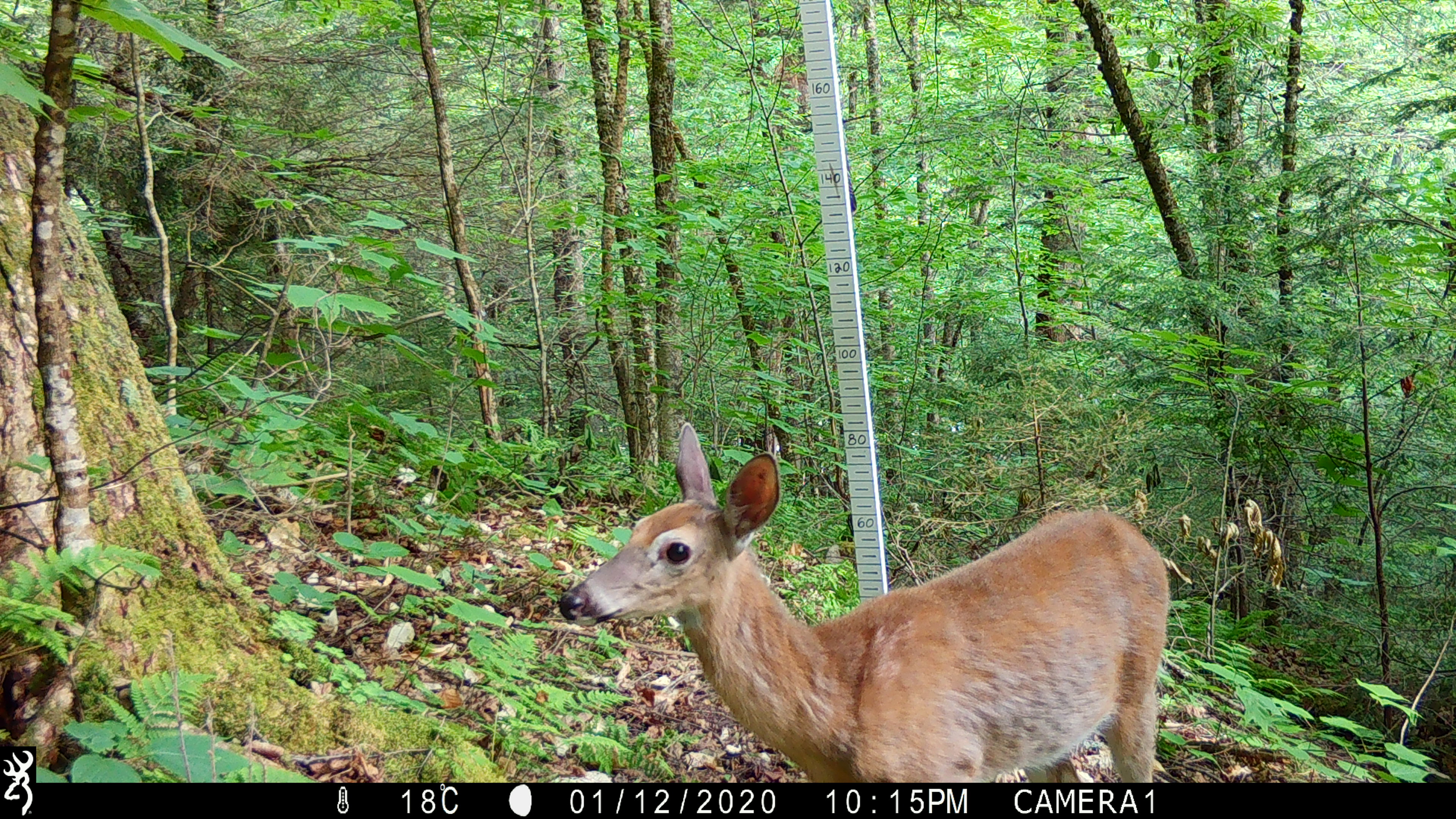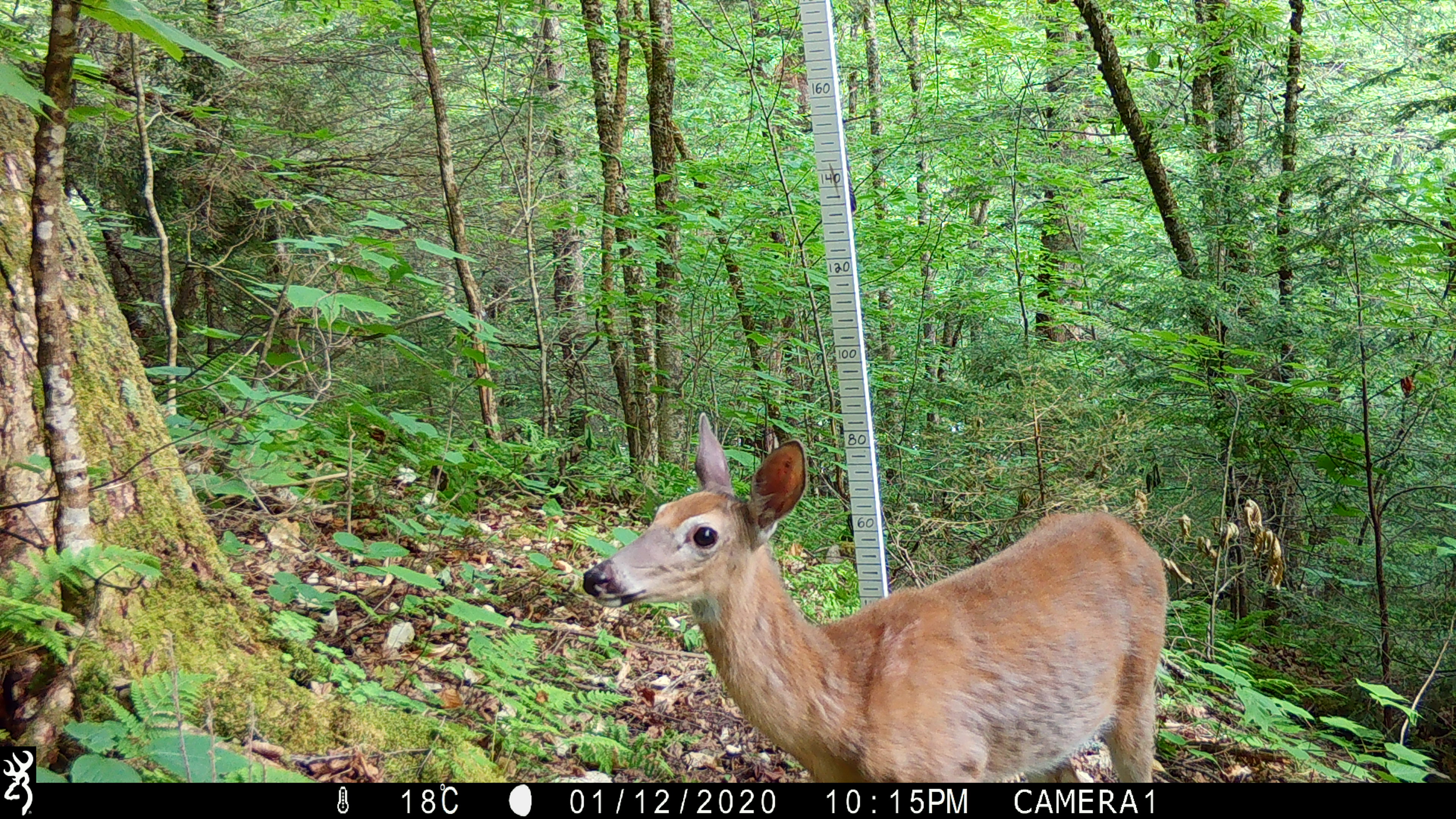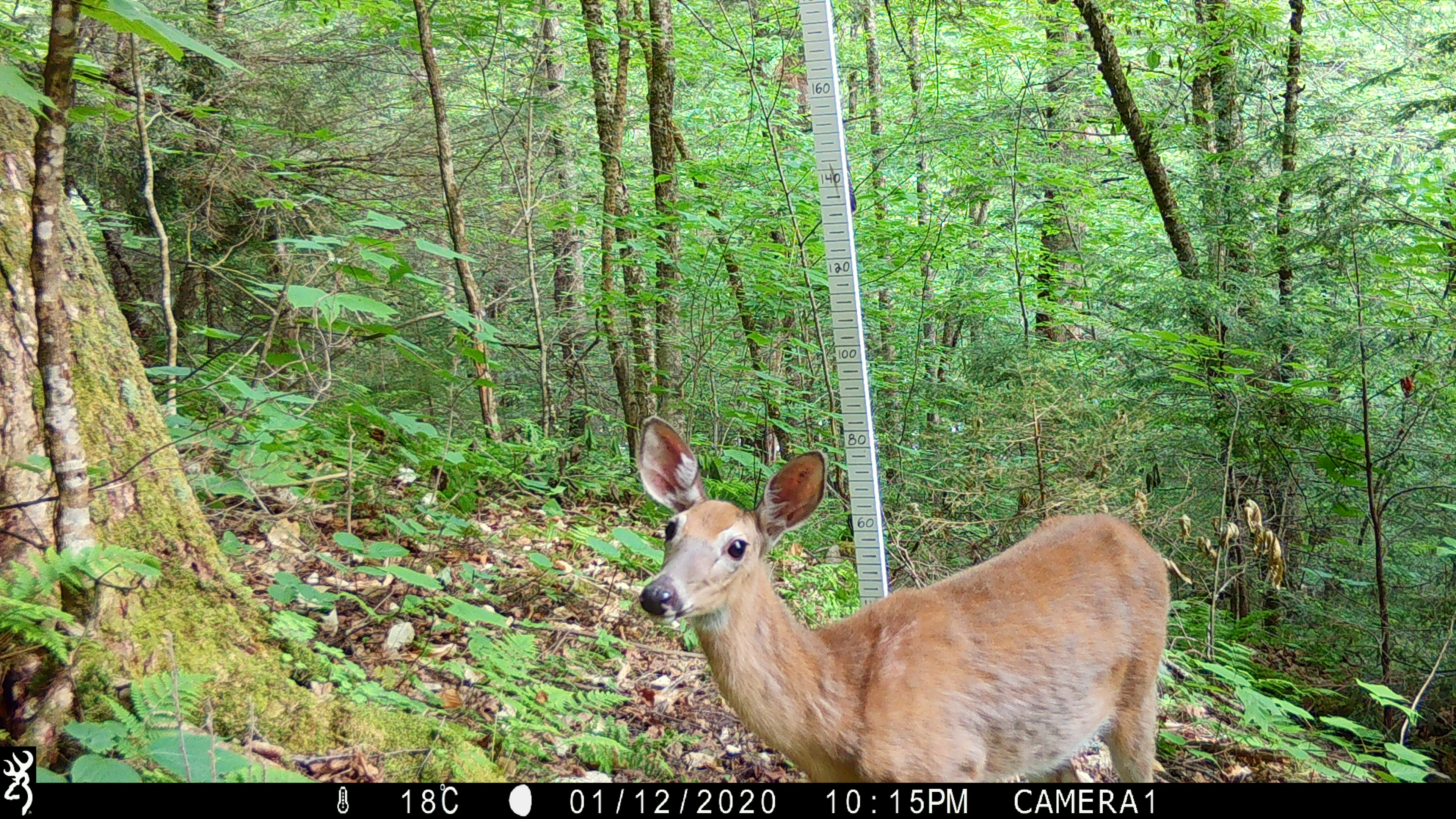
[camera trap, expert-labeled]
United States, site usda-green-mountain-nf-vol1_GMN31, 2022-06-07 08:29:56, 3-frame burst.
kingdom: Animalia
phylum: Chordata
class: Mammalia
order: Artiodactyla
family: Cervidae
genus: Odocoileus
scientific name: Odocoileus virginianus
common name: white-tailed deer